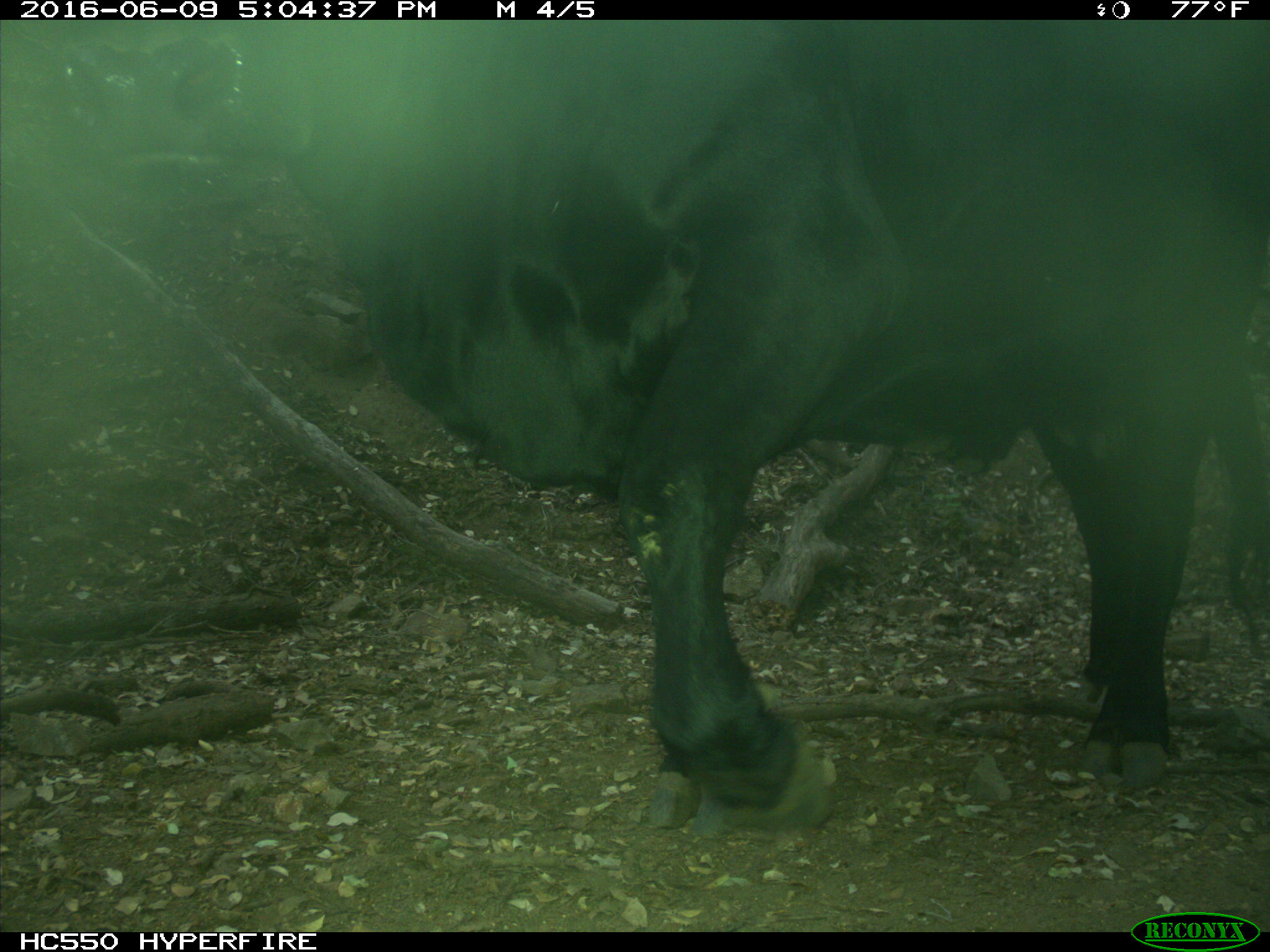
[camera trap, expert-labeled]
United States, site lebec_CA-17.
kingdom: Animalia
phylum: Chordata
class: Mammalia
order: Artiodactyla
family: Bovidae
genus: Bos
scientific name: Bos taurus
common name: domestic cow